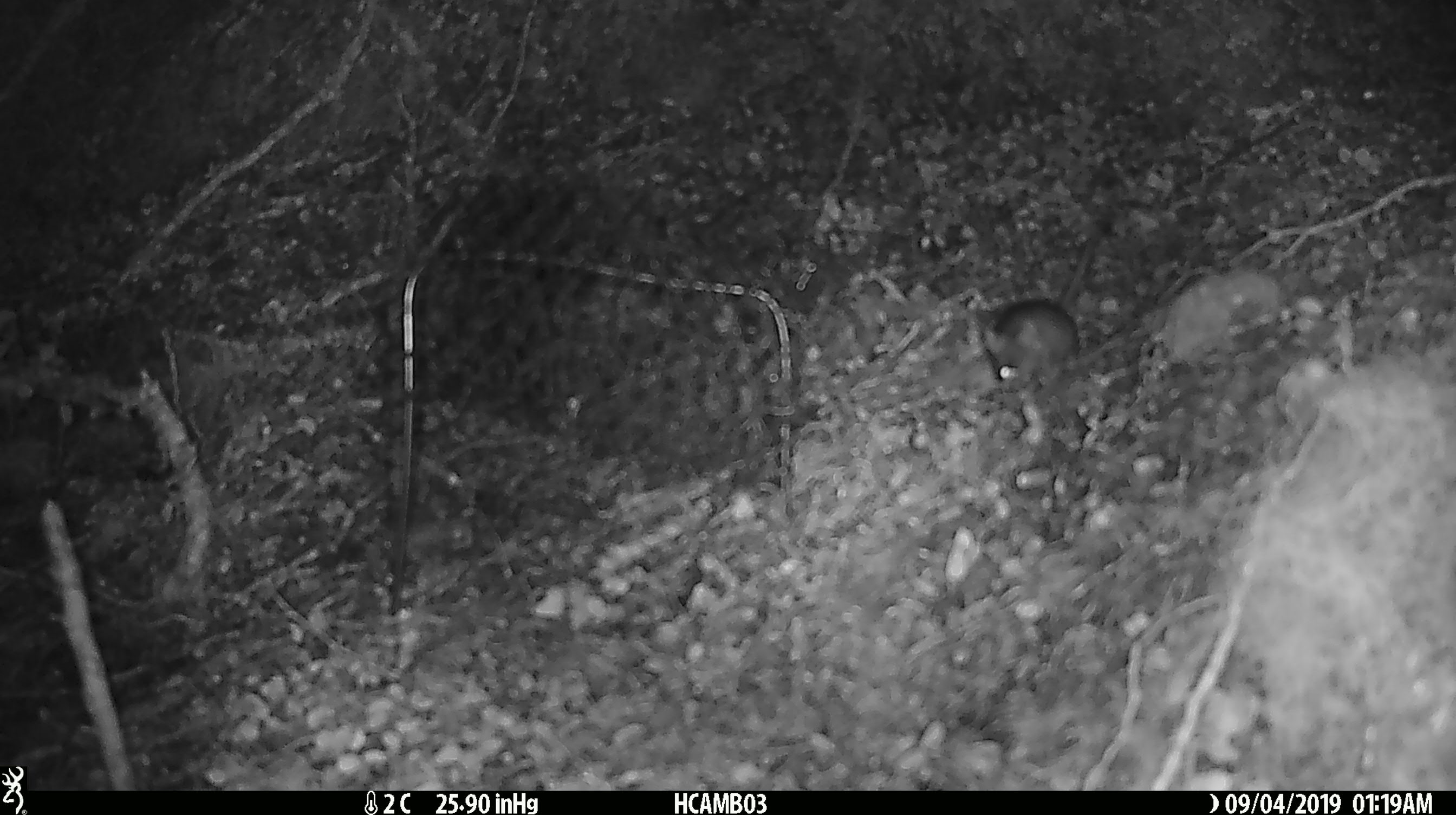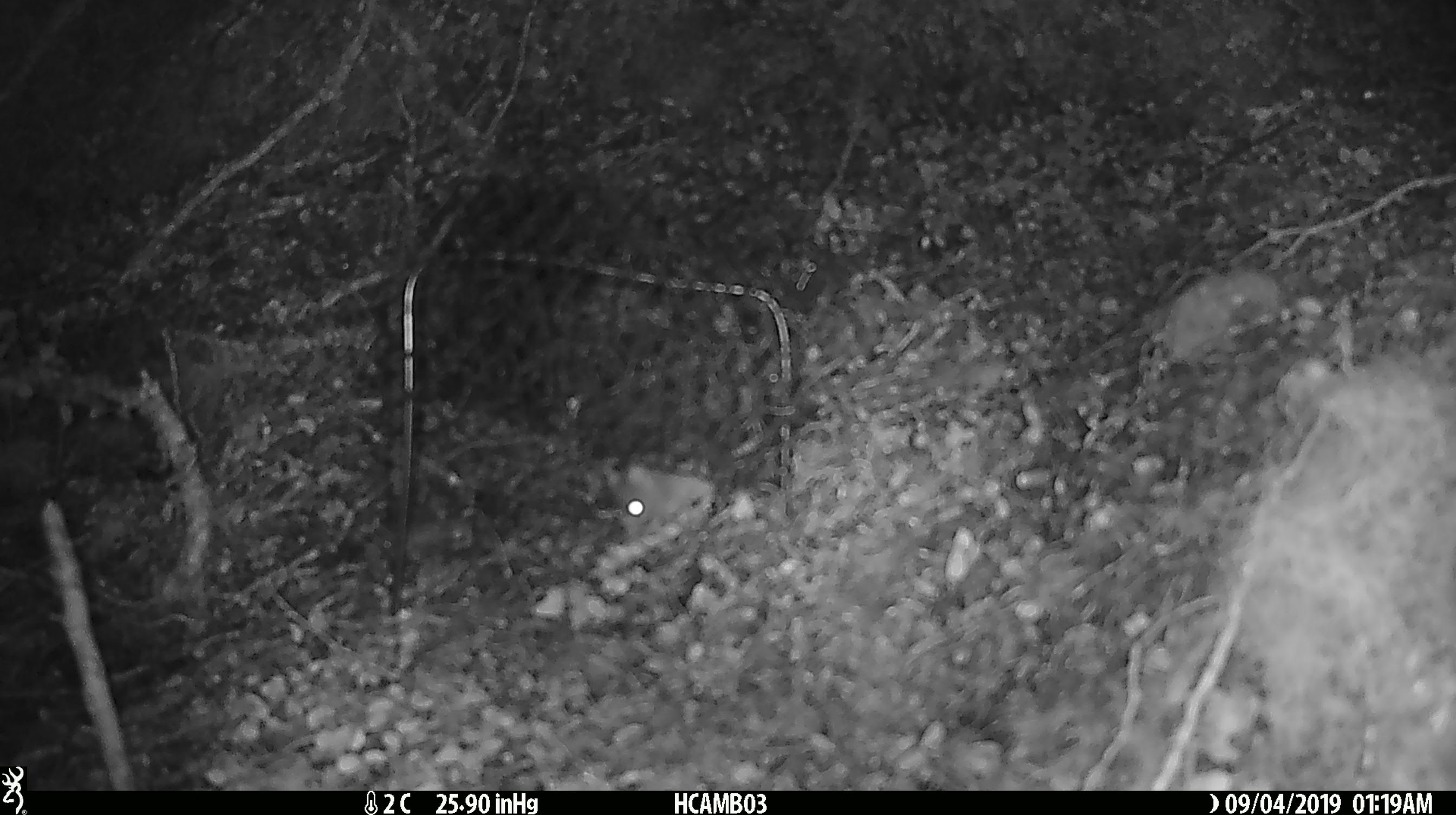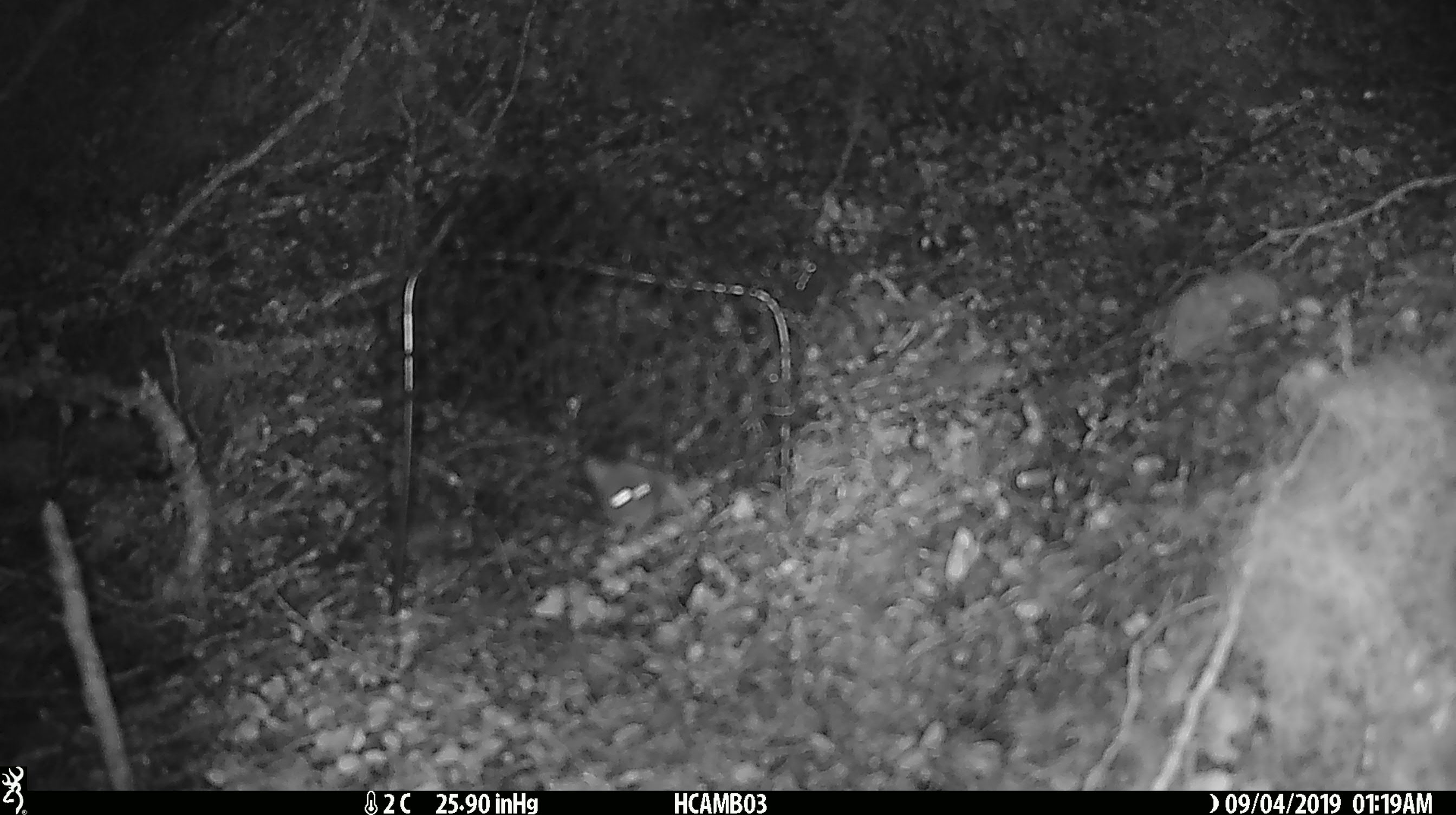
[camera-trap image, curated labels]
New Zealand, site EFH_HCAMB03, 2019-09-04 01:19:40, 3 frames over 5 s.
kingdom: Animalia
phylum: Chordata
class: Mammalia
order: Rodentia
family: Muridae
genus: Mus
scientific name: Mus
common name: mouse